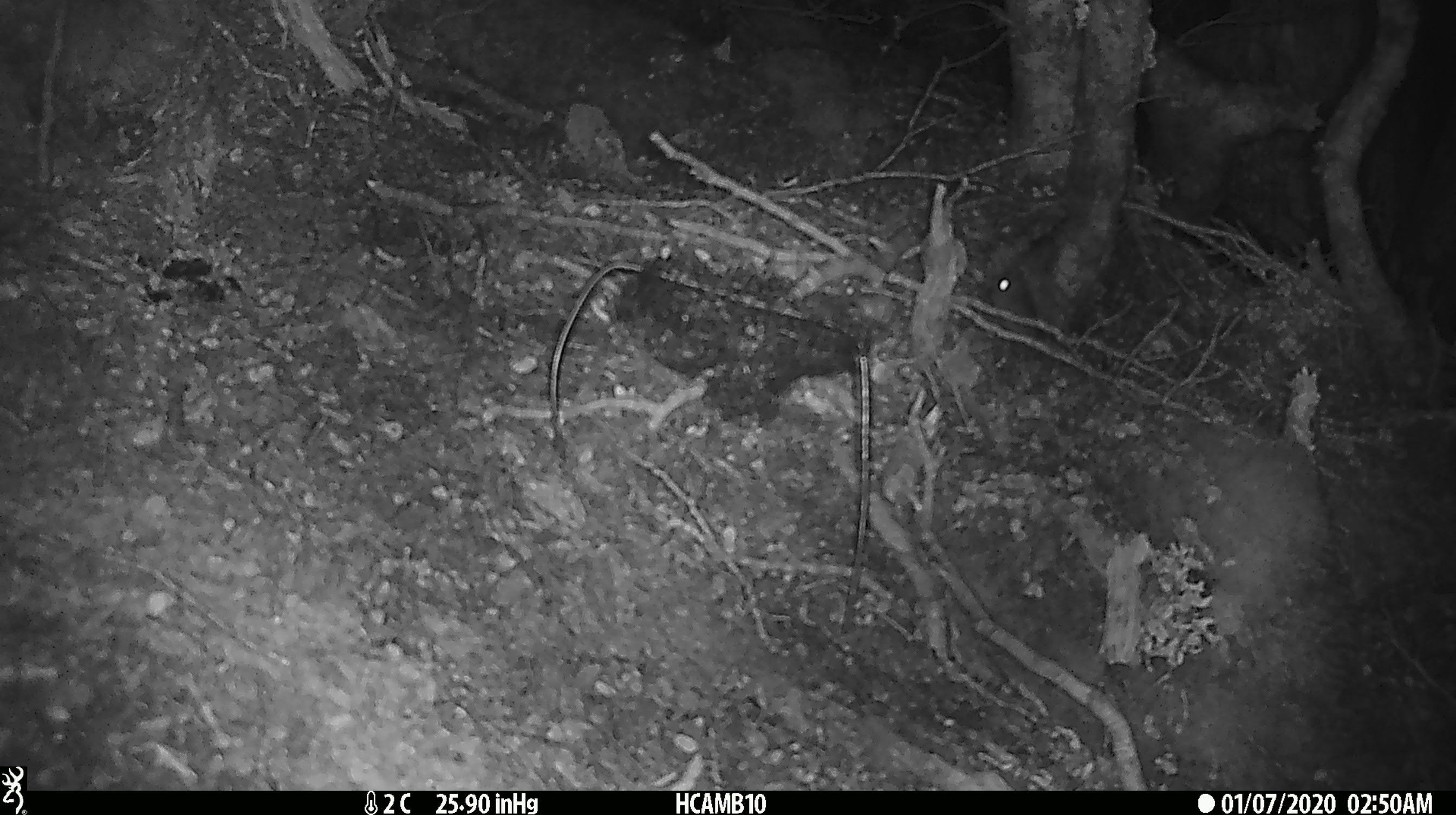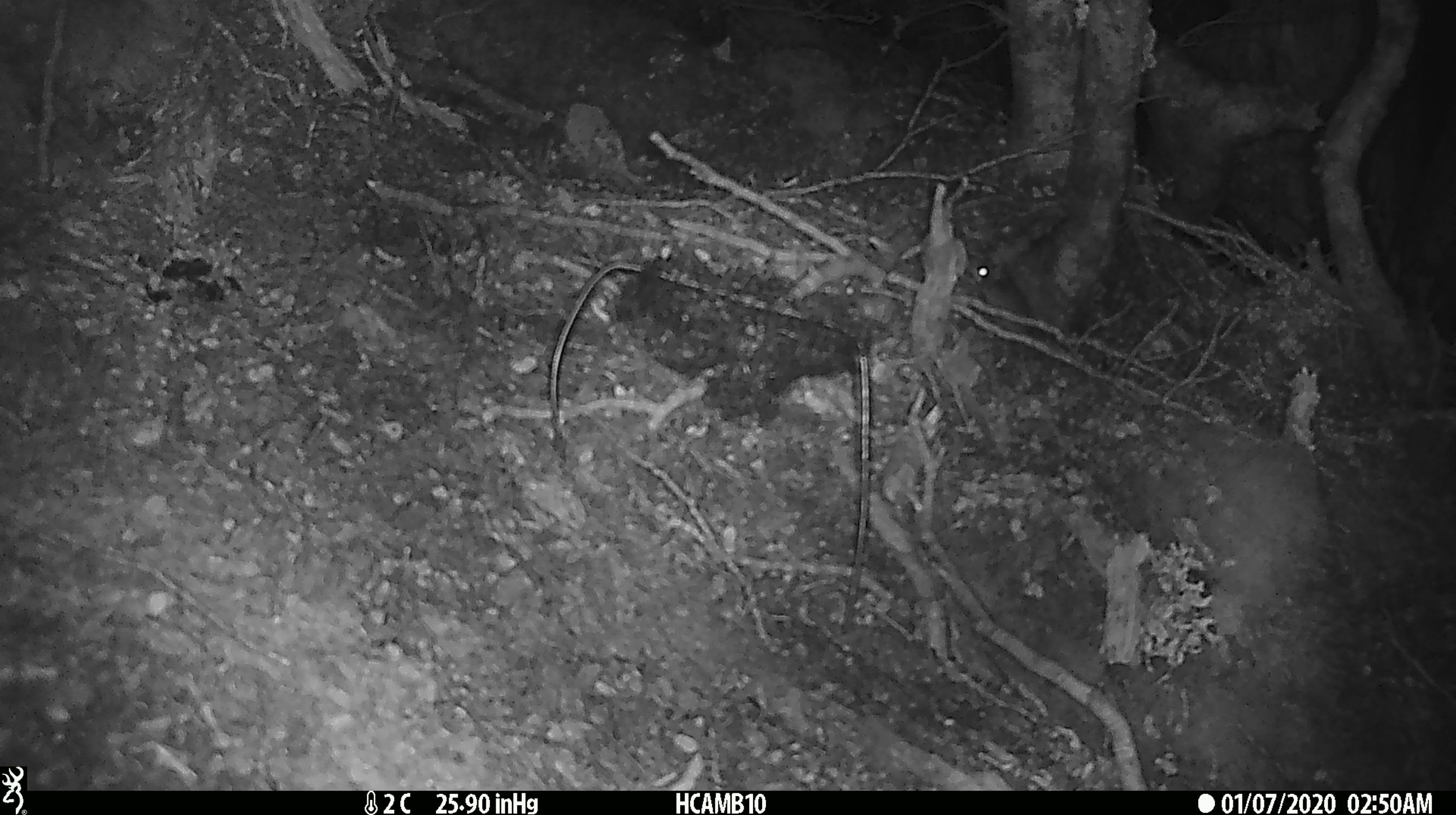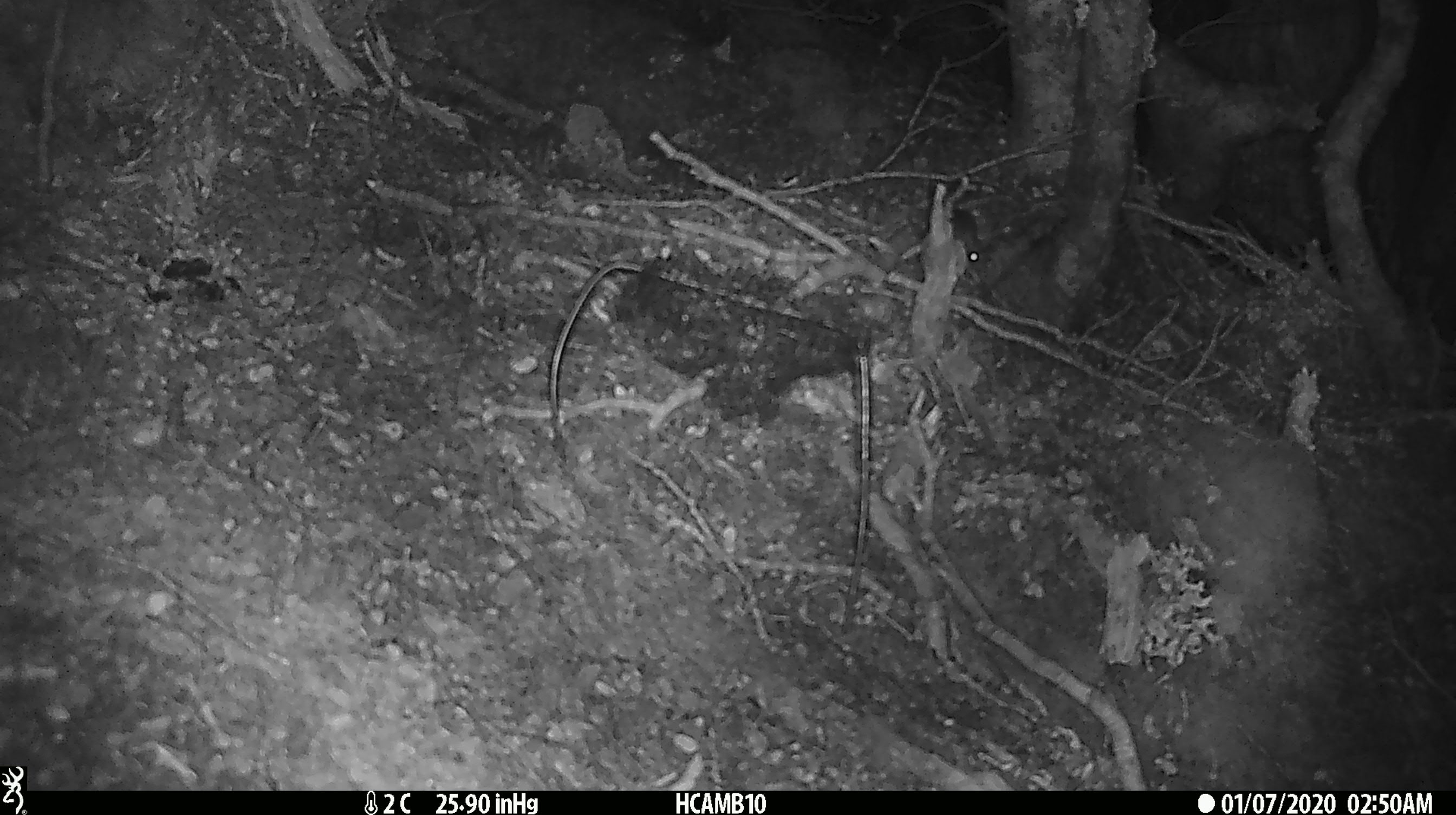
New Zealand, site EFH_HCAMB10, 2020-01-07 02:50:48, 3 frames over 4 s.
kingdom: Animalia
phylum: Chordata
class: Mammalia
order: Rodentia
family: Muridae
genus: Mus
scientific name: Mus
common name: mouse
Mouse (Mus).